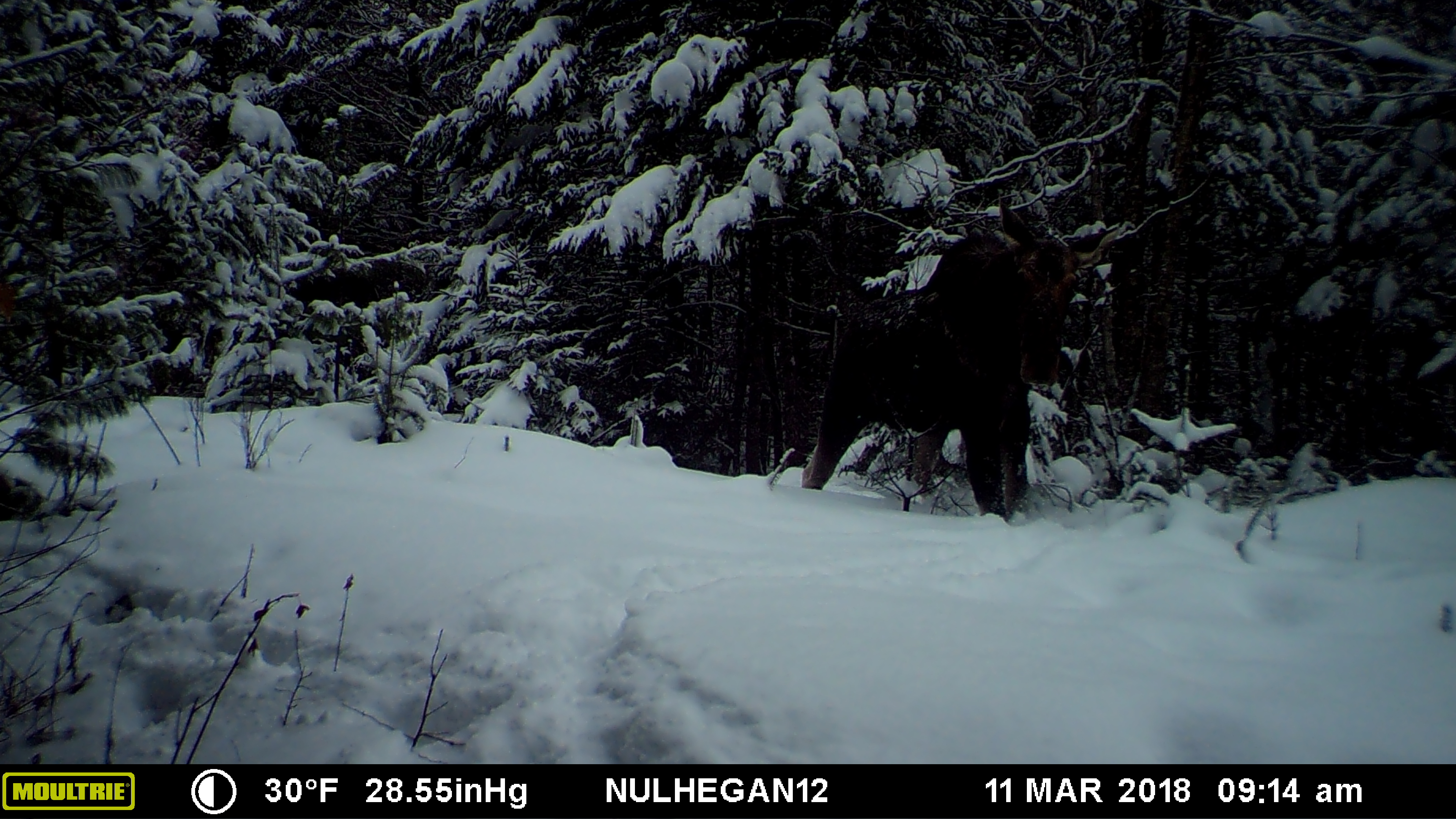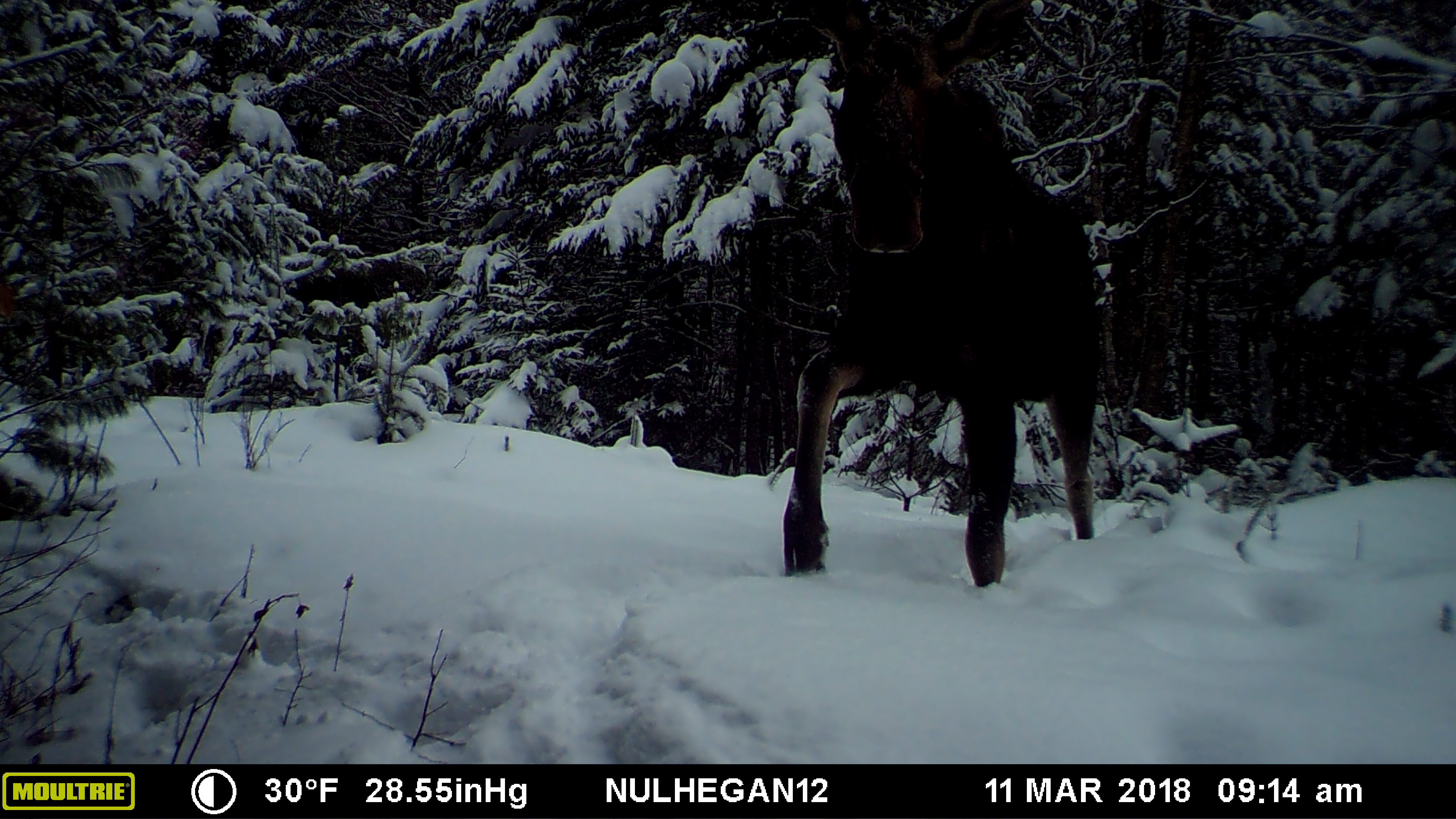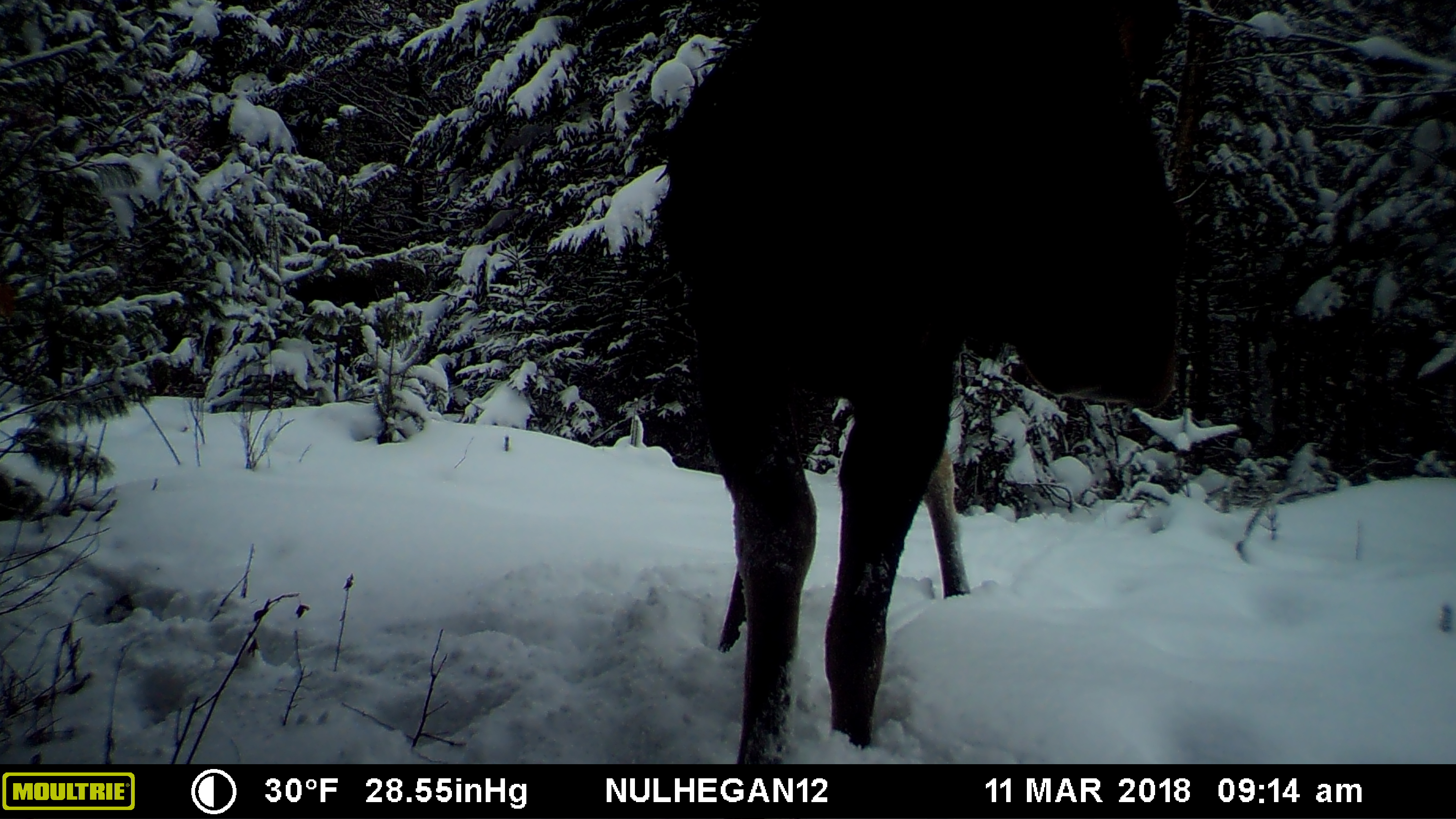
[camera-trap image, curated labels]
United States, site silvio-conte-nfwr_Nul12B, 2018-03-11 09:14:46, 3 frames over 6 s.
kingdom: Animalia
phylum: Chordata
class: Mammalia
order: Artiodactyla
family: Cervidae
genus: Alces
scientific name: Alces alces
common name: moose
Moose (Alces alces).